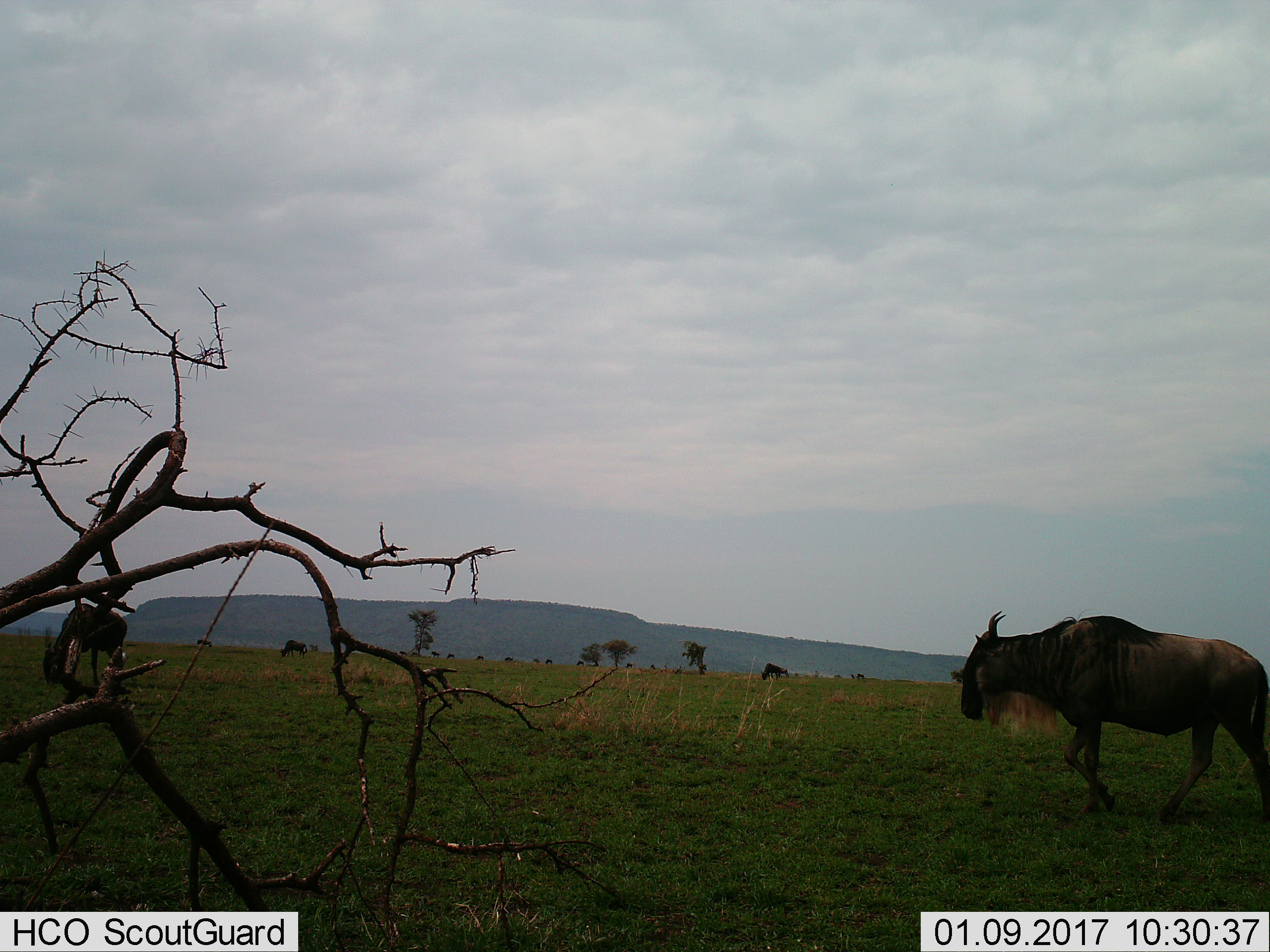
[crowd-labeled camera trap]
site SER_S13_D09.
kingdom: Animalia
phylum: Chordata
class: Mammalia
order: Artiodactyla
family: Bovidae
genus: Connochaetes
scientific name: Connochaetes taurinus taurinus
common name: blue wildebeest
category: wildebeestblue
Wildebeestblue (blue wildebeest) (Connochaetes taurinus taurinus), count 3. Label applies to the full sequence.